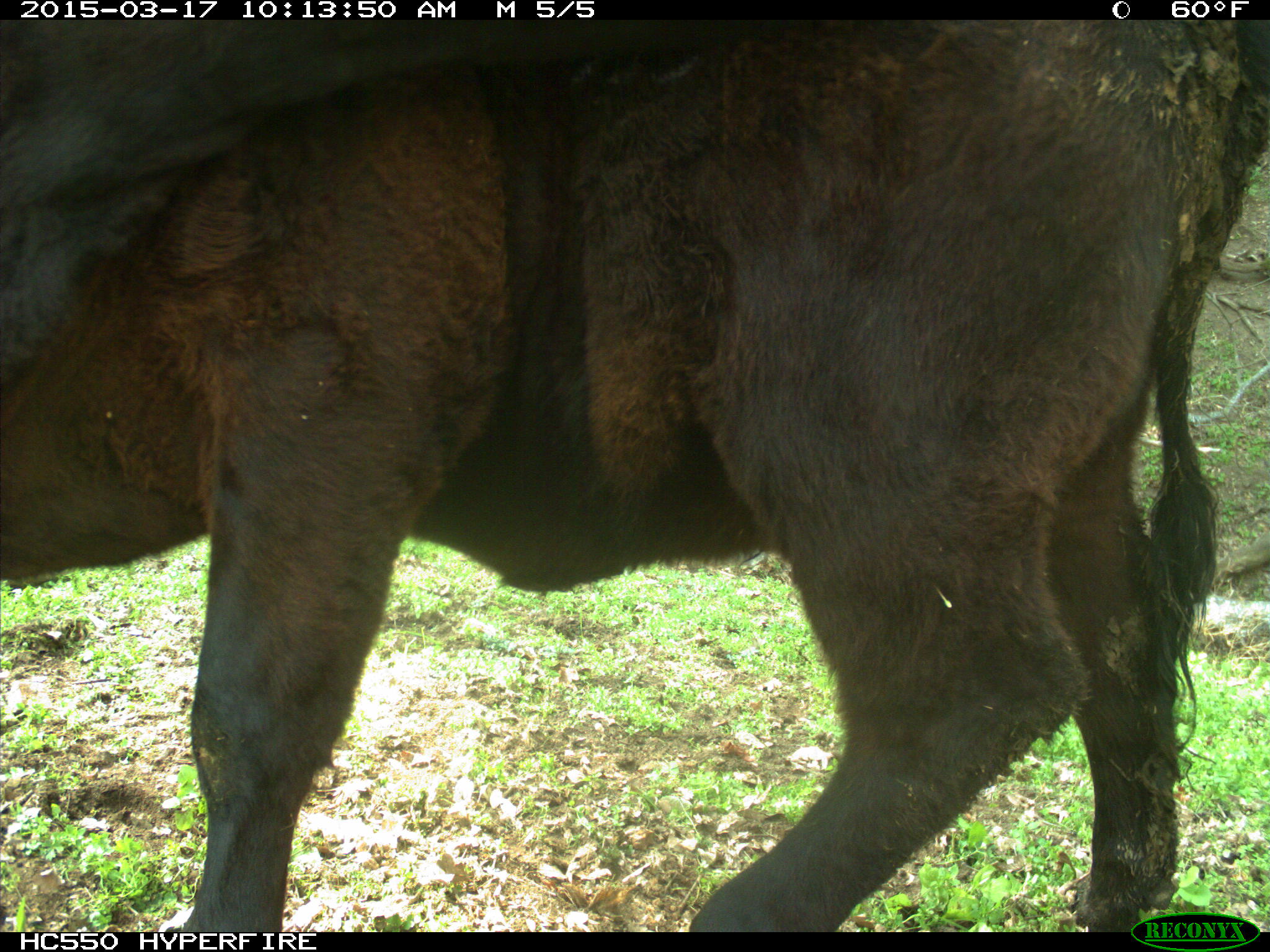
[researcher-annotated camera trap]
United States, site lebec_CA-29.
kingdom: Animalia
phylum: Chordata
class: Mammalia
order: Artiodactyla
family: Bovidae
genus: Bos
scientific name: Bos taurus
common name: domestic cow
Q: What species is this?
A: Bos taurus (domestic cow).